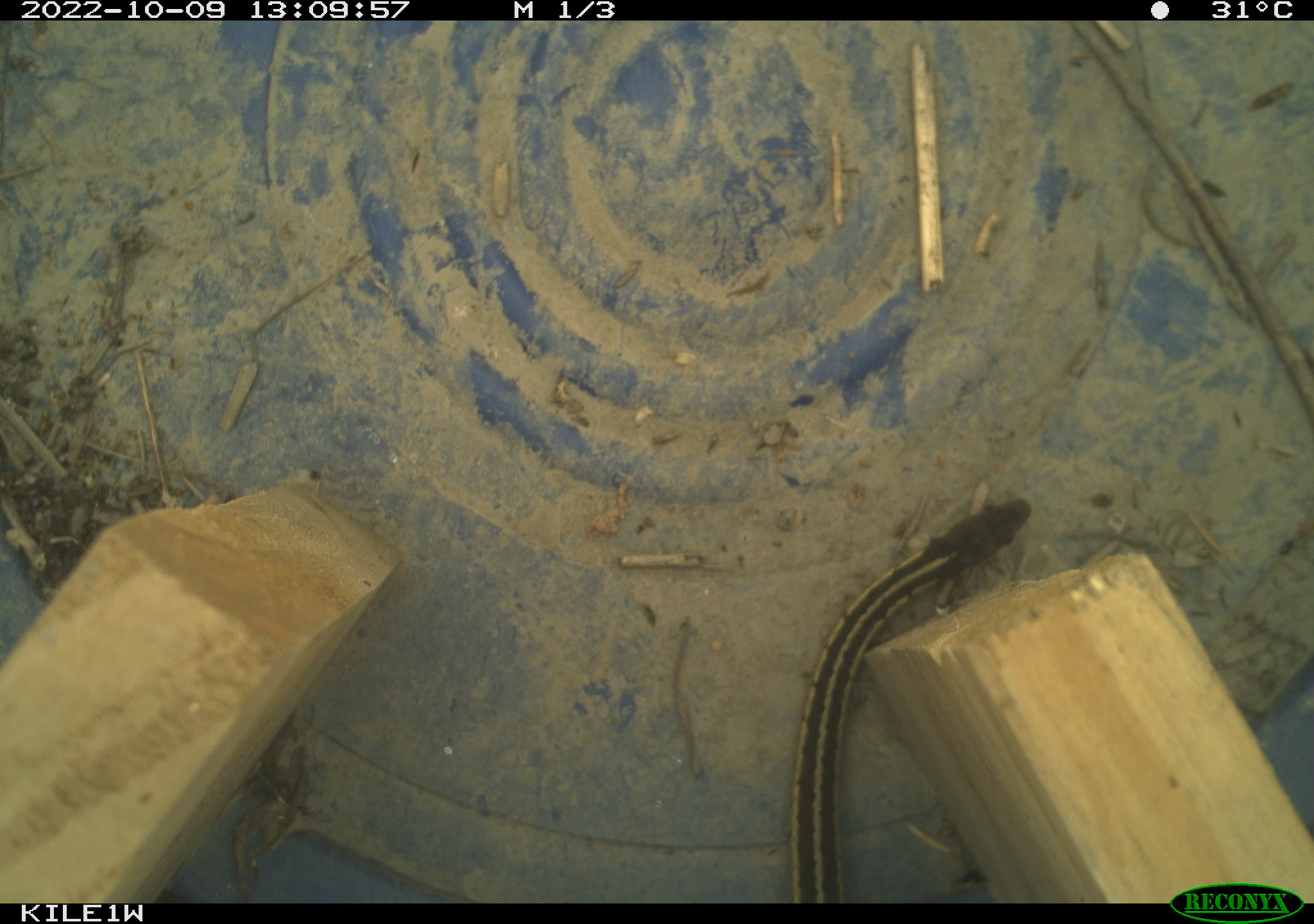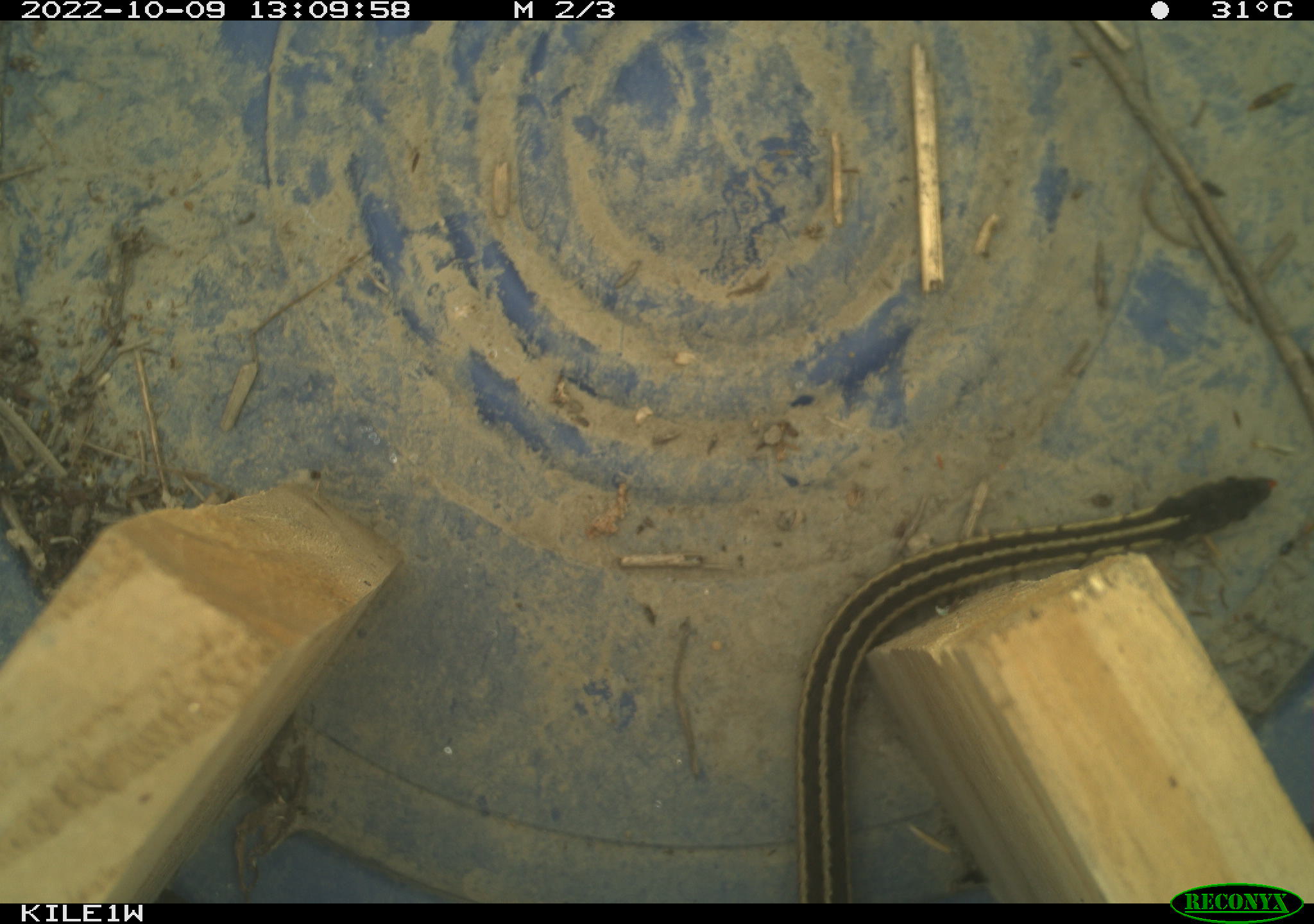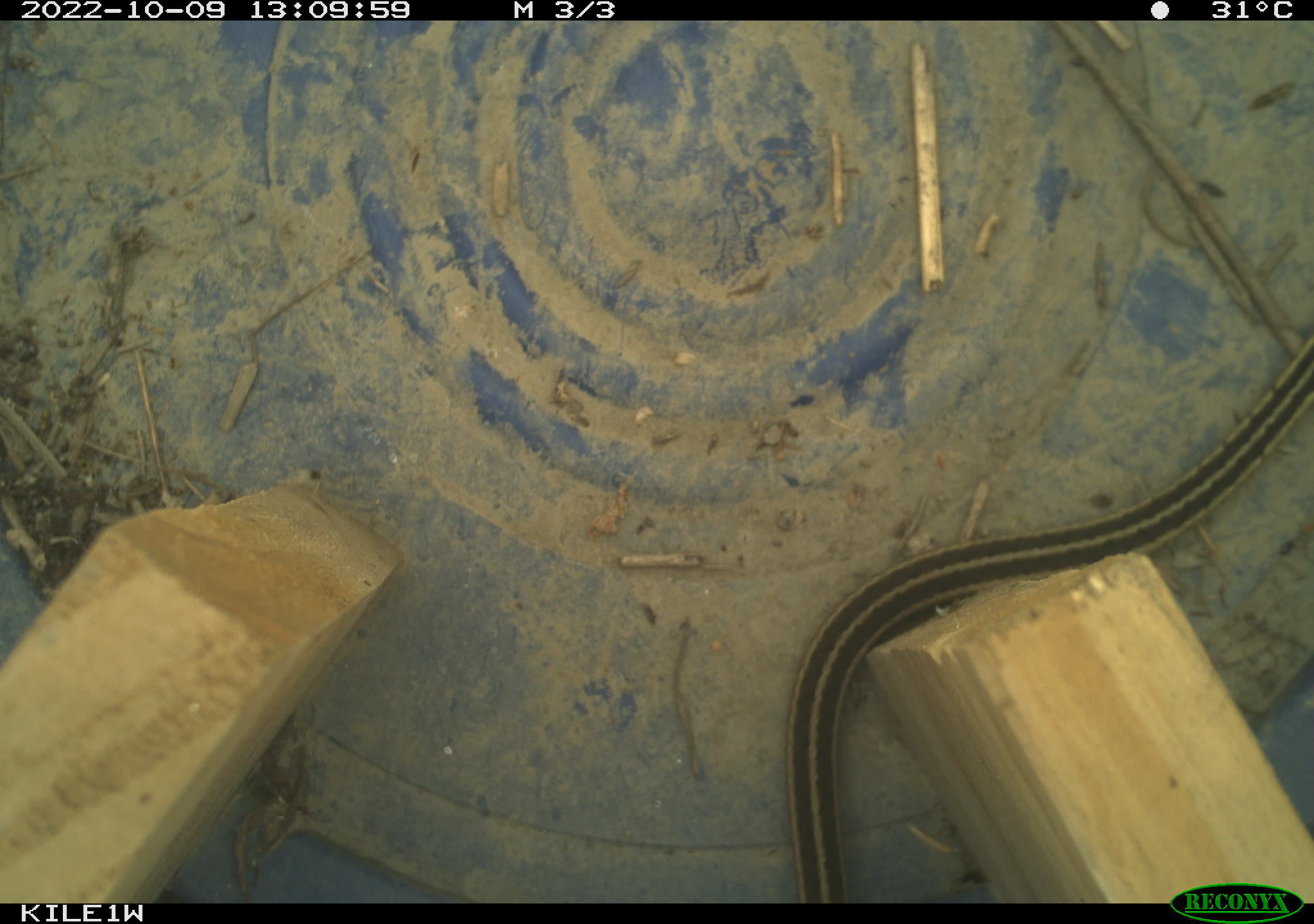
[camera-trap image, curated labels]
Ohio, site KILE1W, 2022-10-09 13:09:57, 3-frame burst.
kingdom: Animalia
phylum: Chordata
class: Reptilia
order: Squamata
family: Colubridae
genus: Thamnophis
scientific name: Thamnophis sirtalis sirtalis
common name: eastern gartersnake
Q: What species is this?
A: Eastern gartersnake (Thamnophis sirtalis sirtalis).